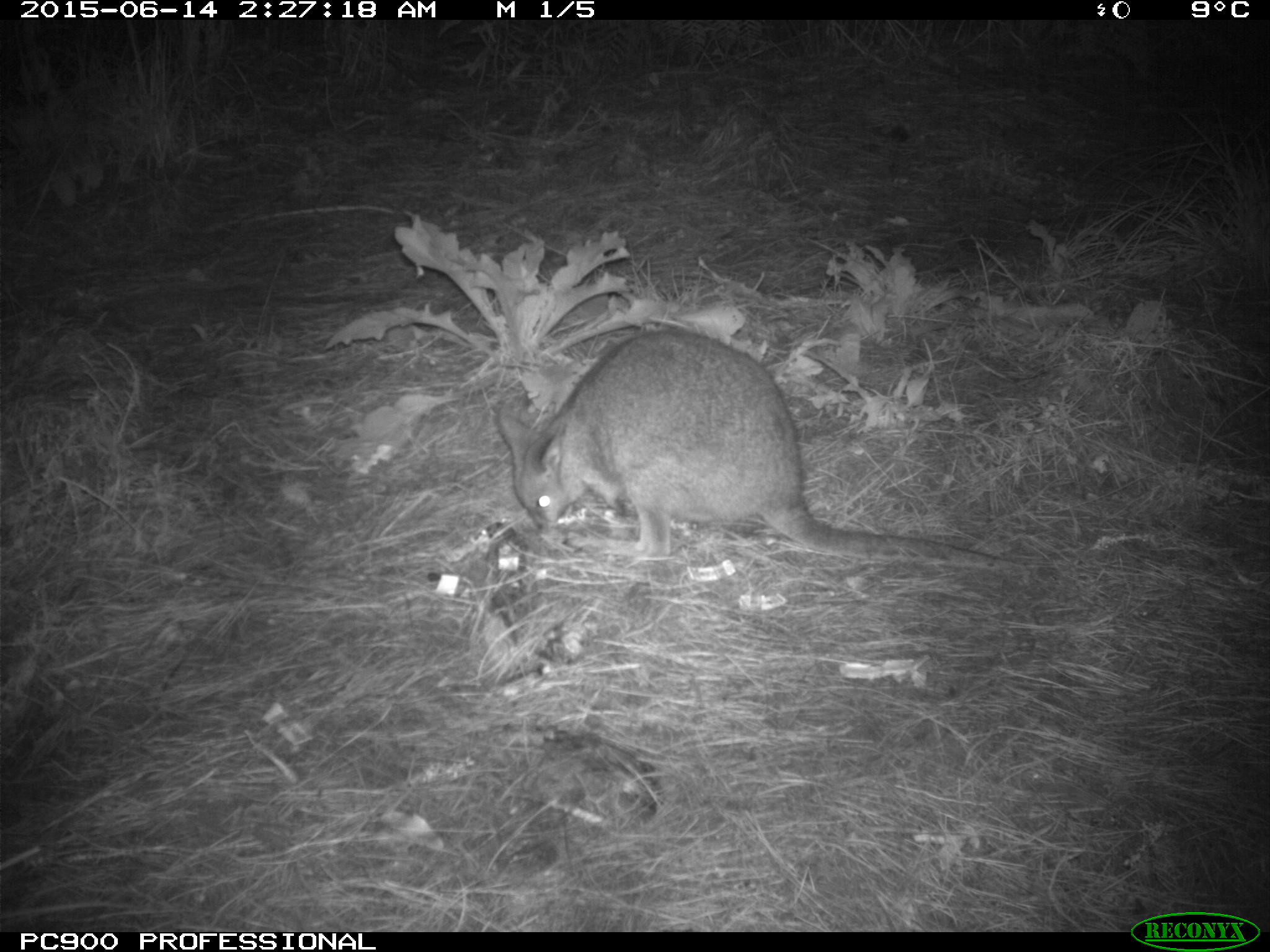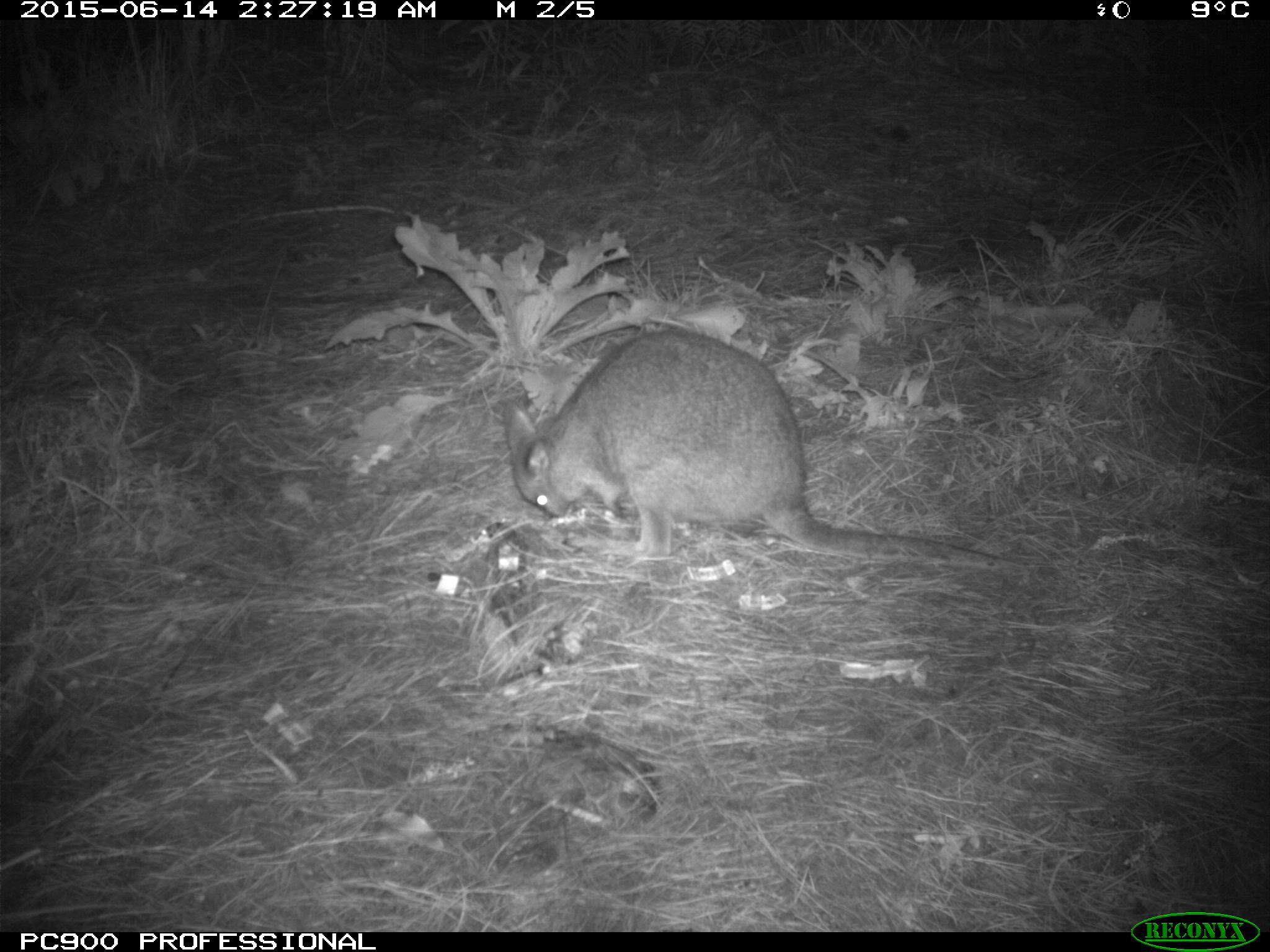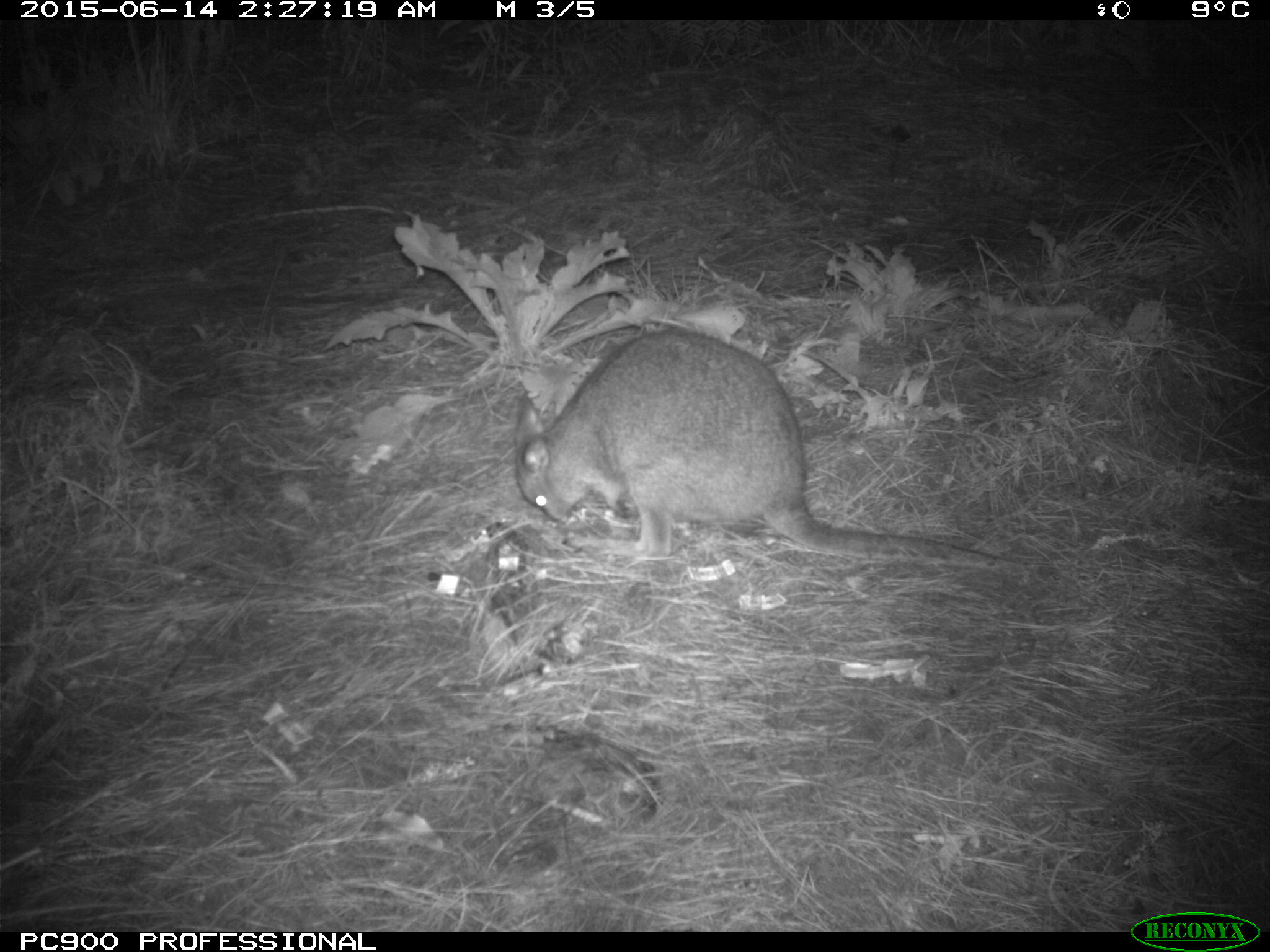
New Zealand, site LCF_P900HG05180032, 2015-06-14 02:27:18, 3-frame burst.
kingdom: Animalia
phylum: Chordata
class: Mammalia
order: Diprotodontia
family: Macropodidae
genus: Notamacropus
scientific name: Notamacropus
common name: wallaby